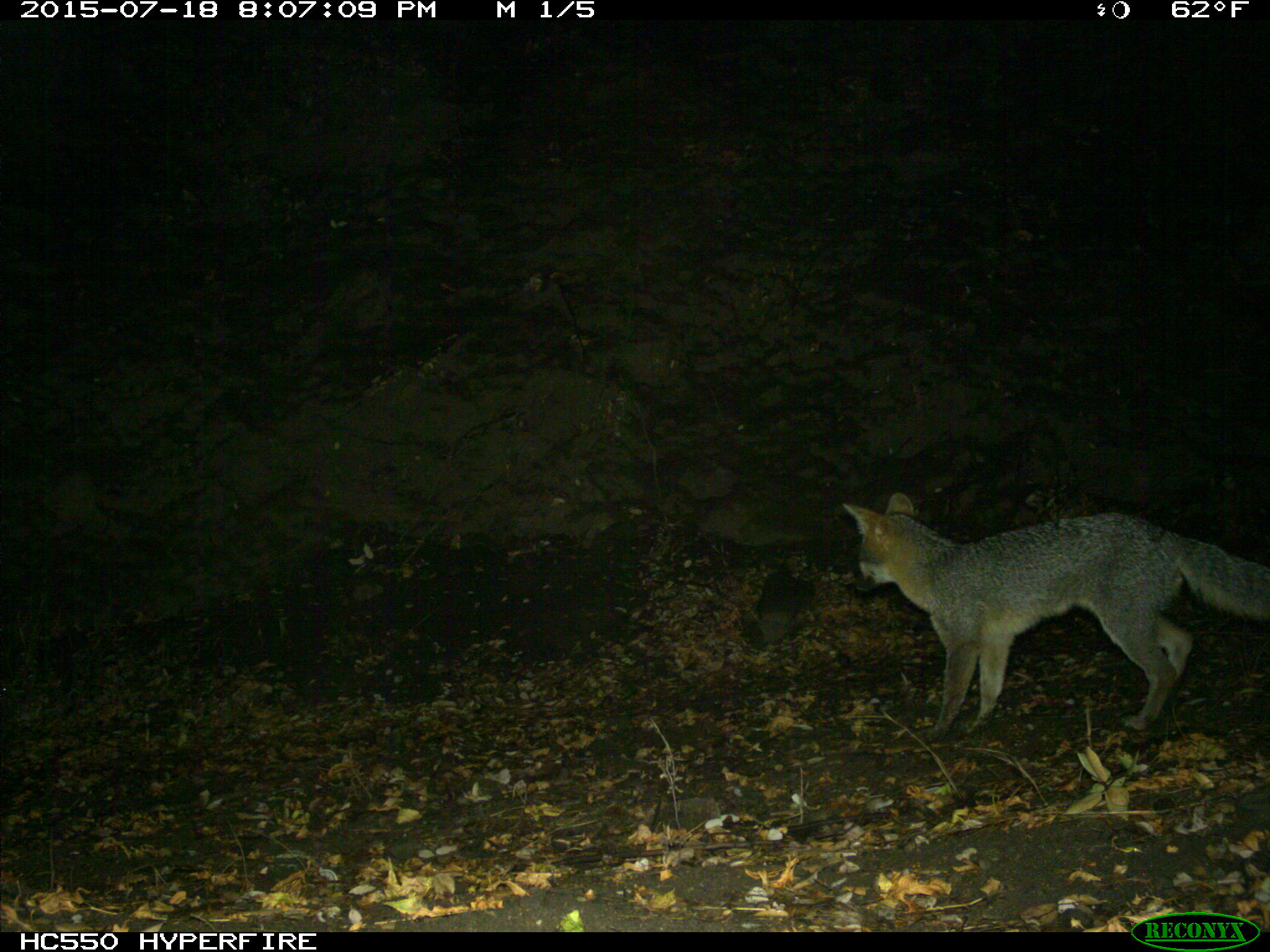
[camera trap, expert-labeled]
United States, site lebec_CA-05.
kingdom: Animalia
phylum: Chordata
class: Mammalia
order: Carnivora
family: Canidae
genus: Urocyon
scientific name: Urocyon cinereoargenteus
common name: gray fox